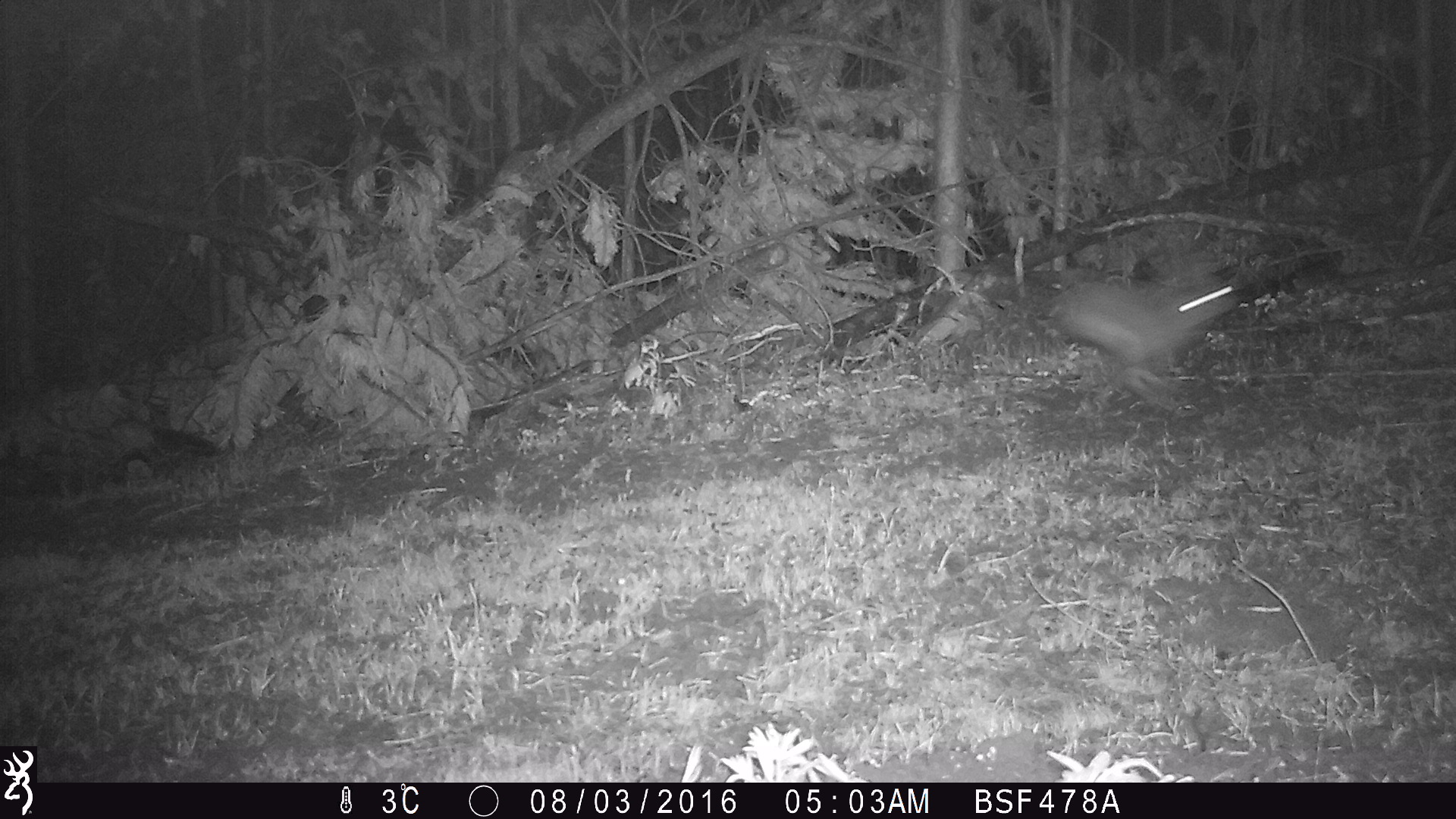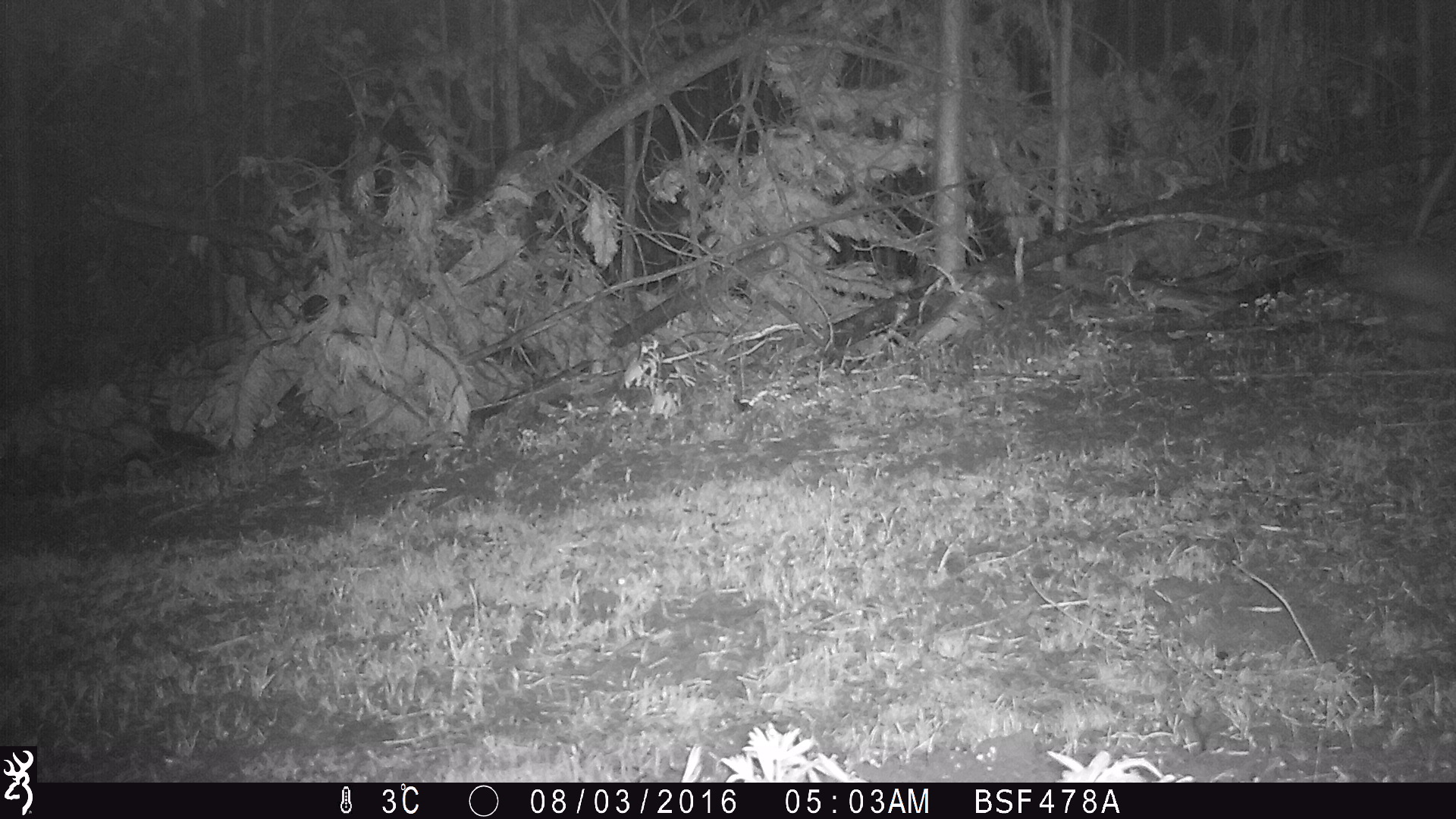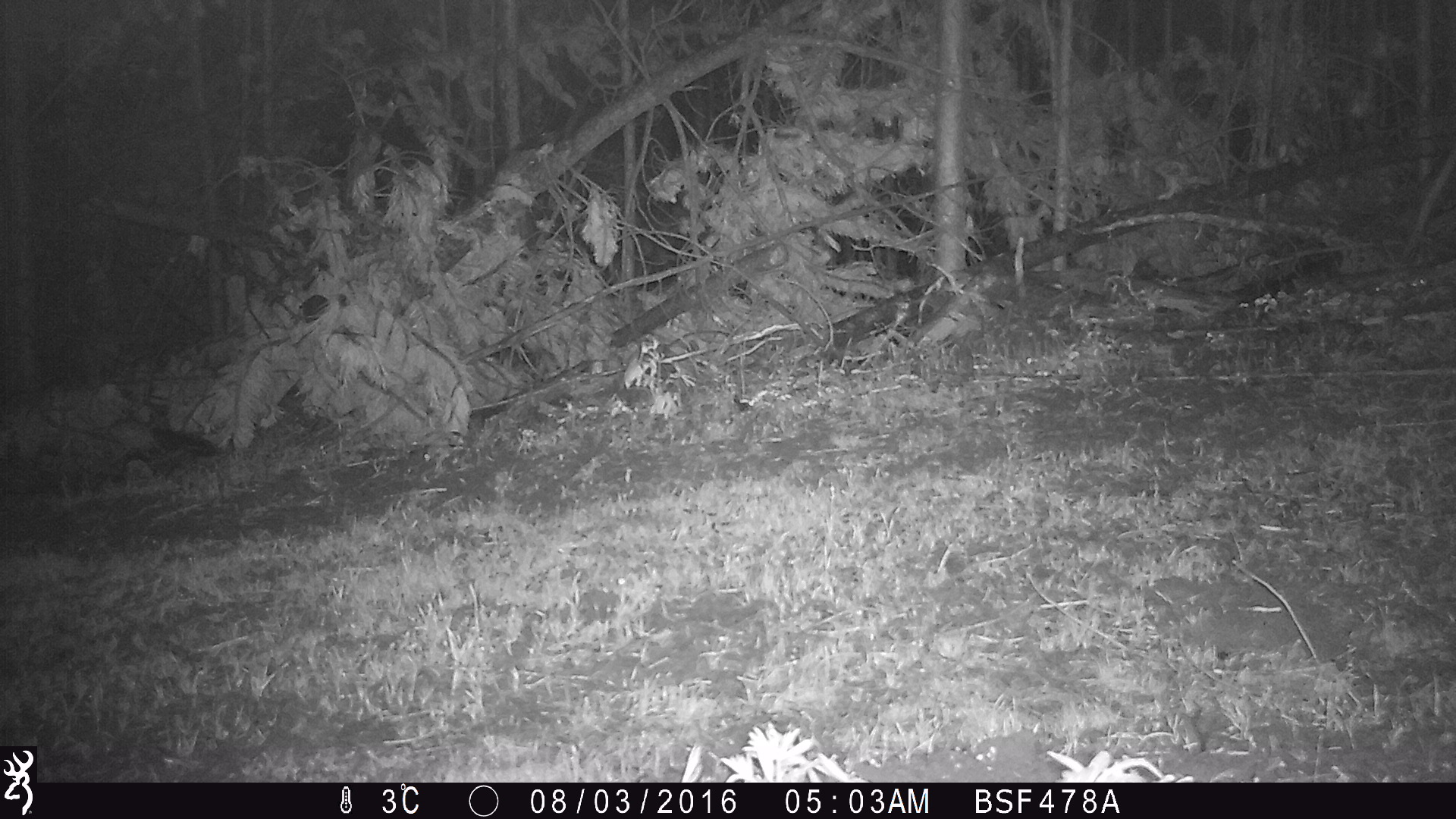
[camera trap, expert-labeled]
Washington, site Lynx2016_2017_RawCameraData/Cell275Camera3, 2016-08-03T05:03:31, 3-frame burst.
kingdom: Animalia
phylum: Chordata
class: Mammalia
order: Lagomorpha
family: Leporidae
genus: Lepus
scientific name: Lepus americanus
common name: snowshoe hare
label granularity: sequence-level